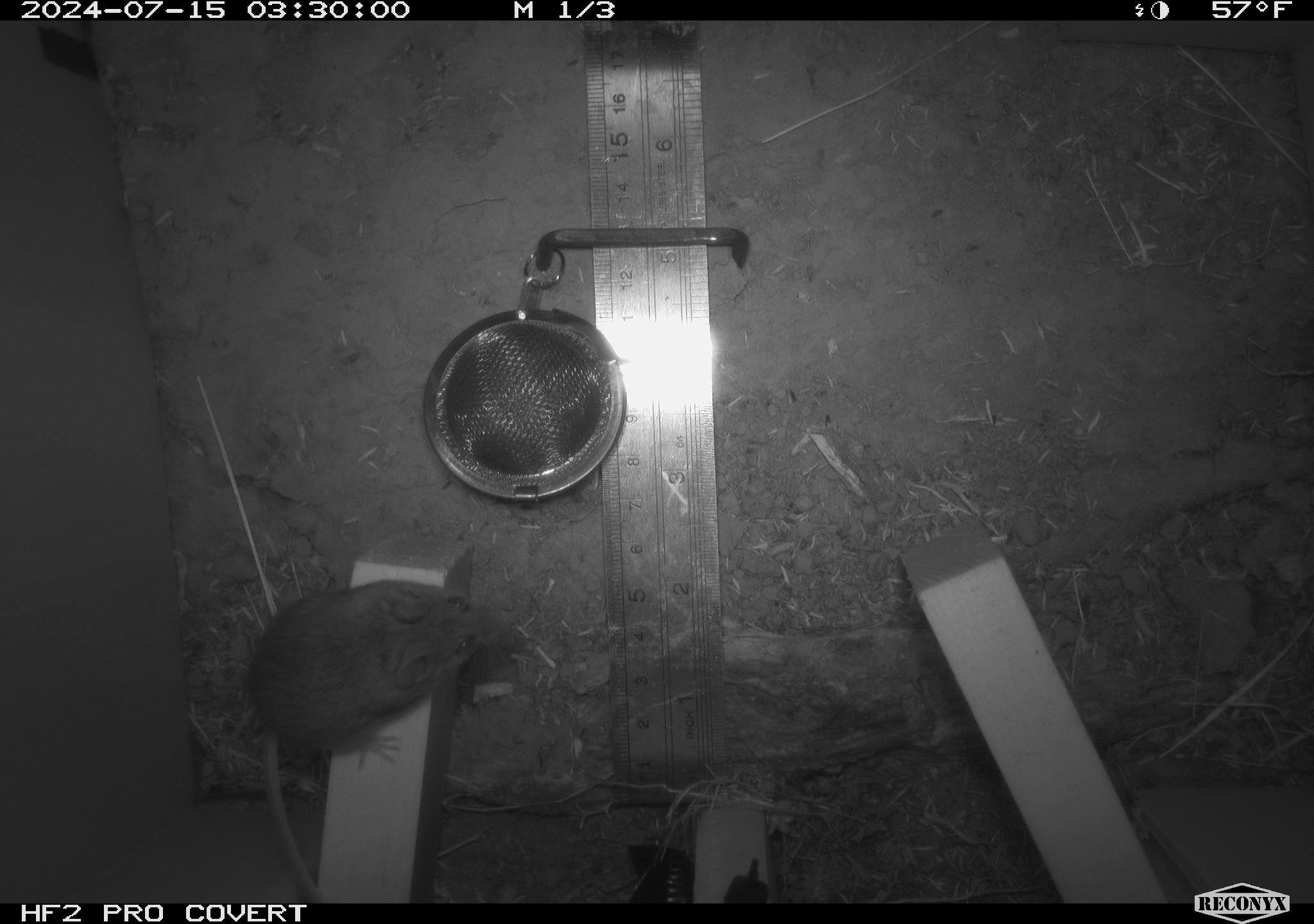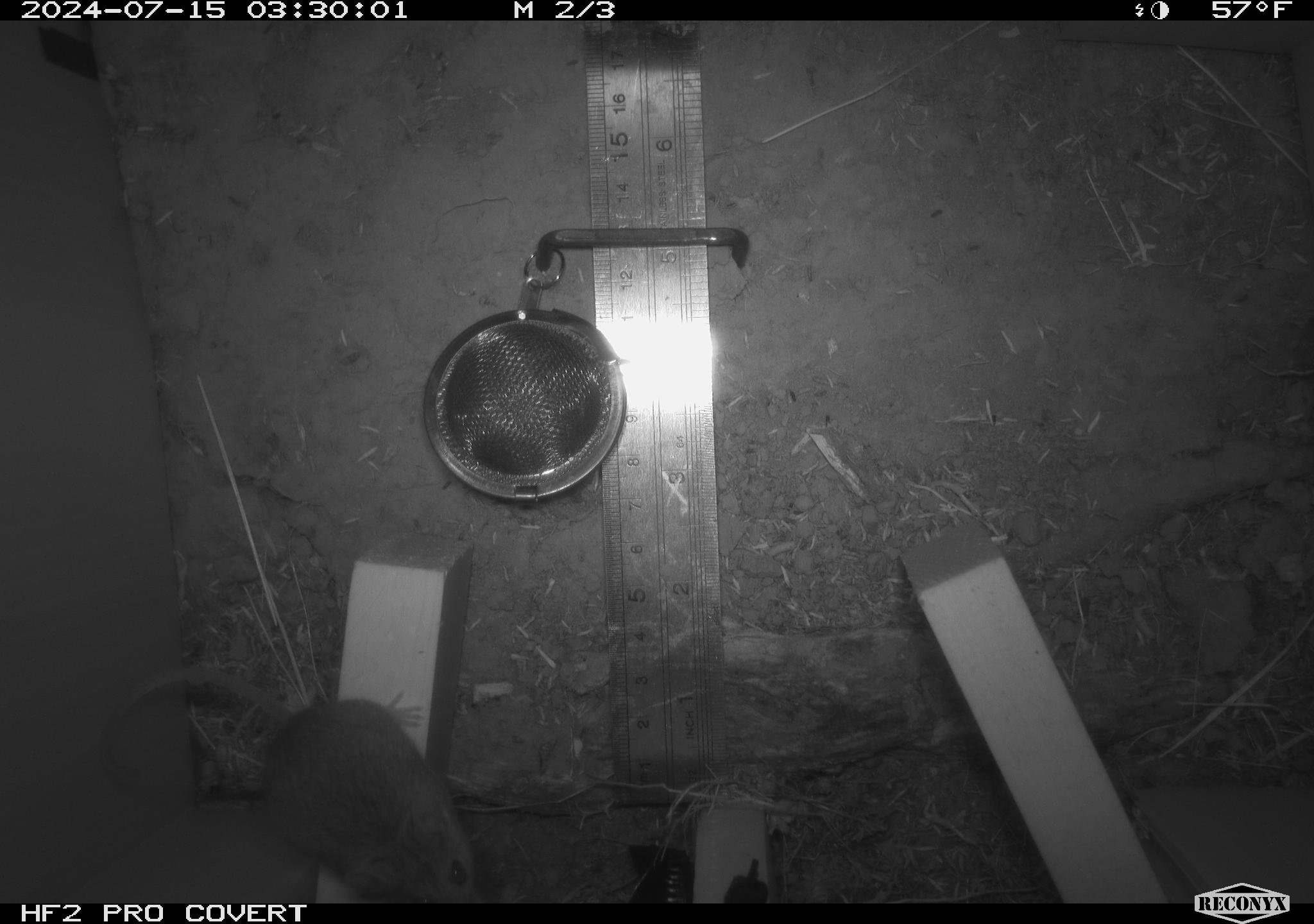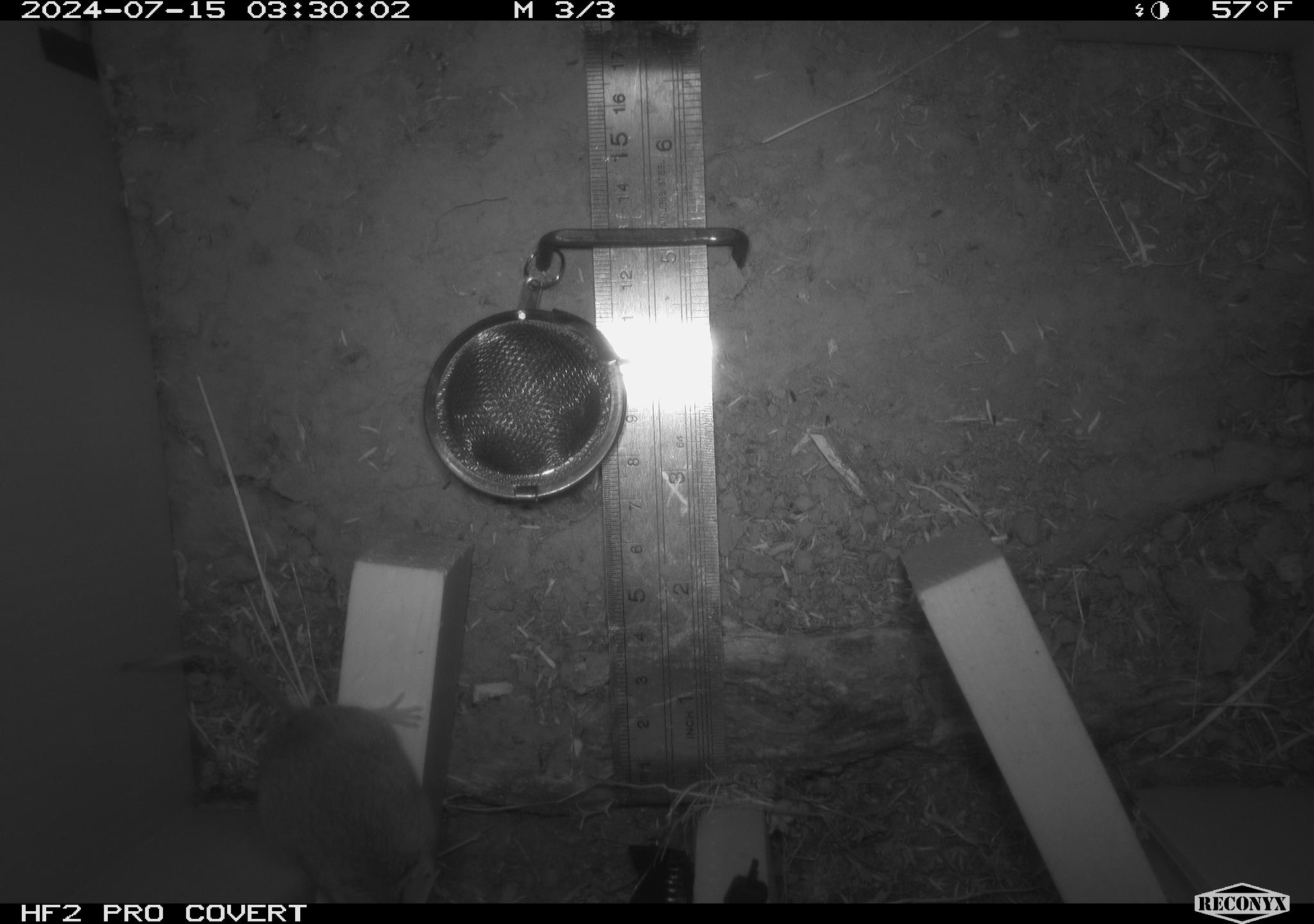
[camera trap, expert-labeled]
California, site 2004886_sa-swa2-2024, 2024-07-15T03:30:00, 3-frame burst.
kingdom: Animalia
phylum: Chordata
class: Mammalia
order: Rodentia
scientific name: Rodentia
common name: mouse species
Mouse species (Rodentia).